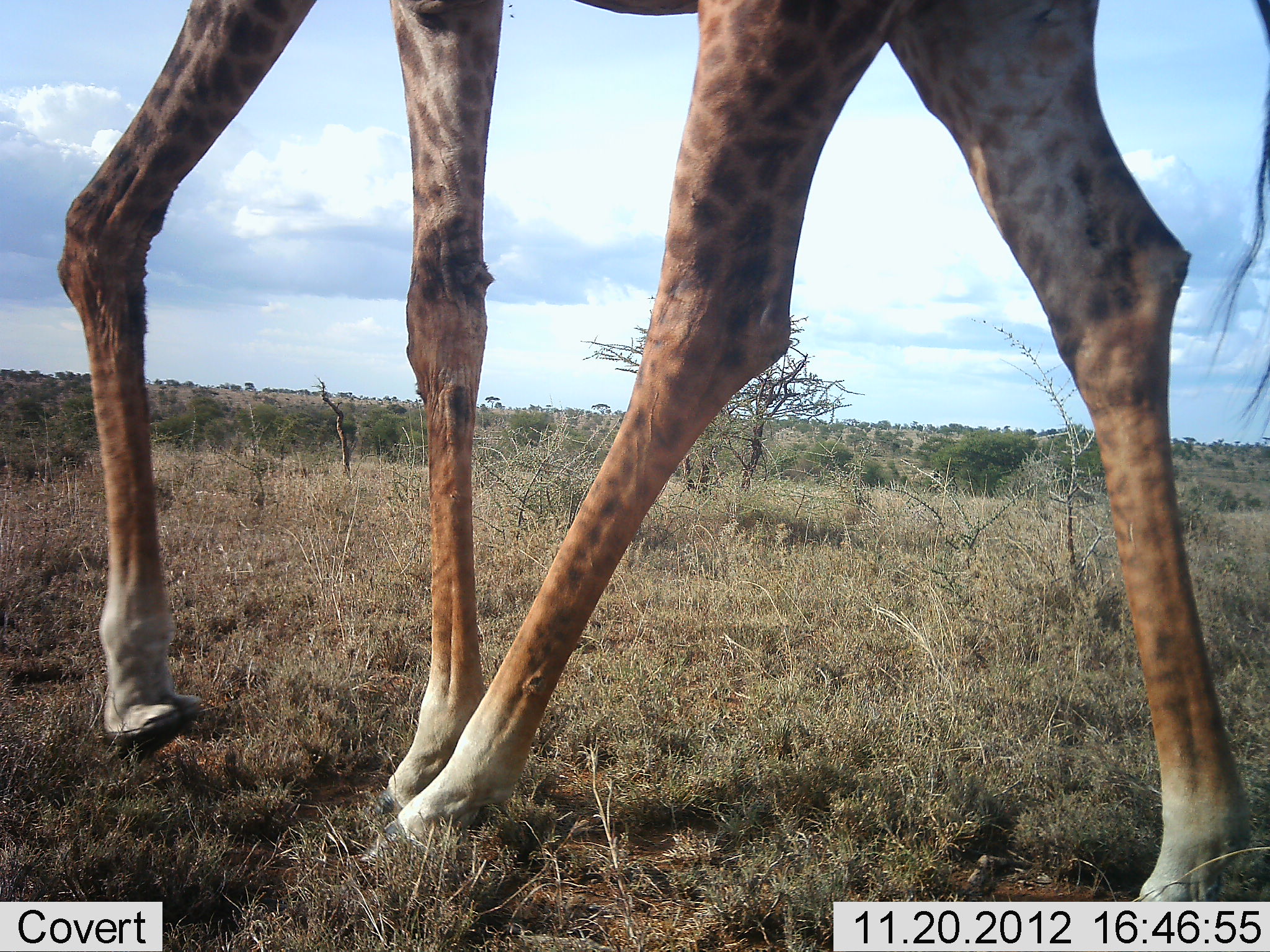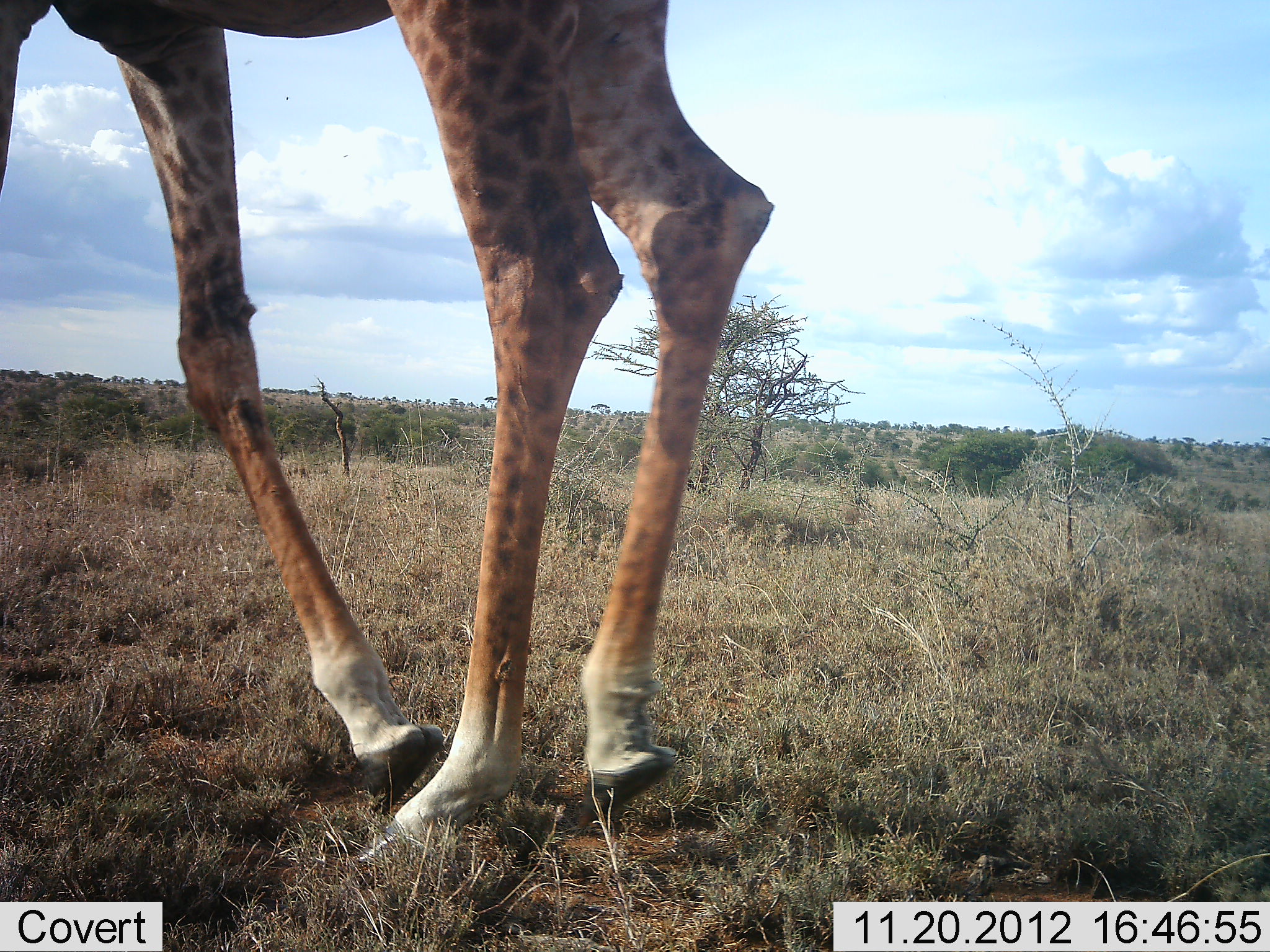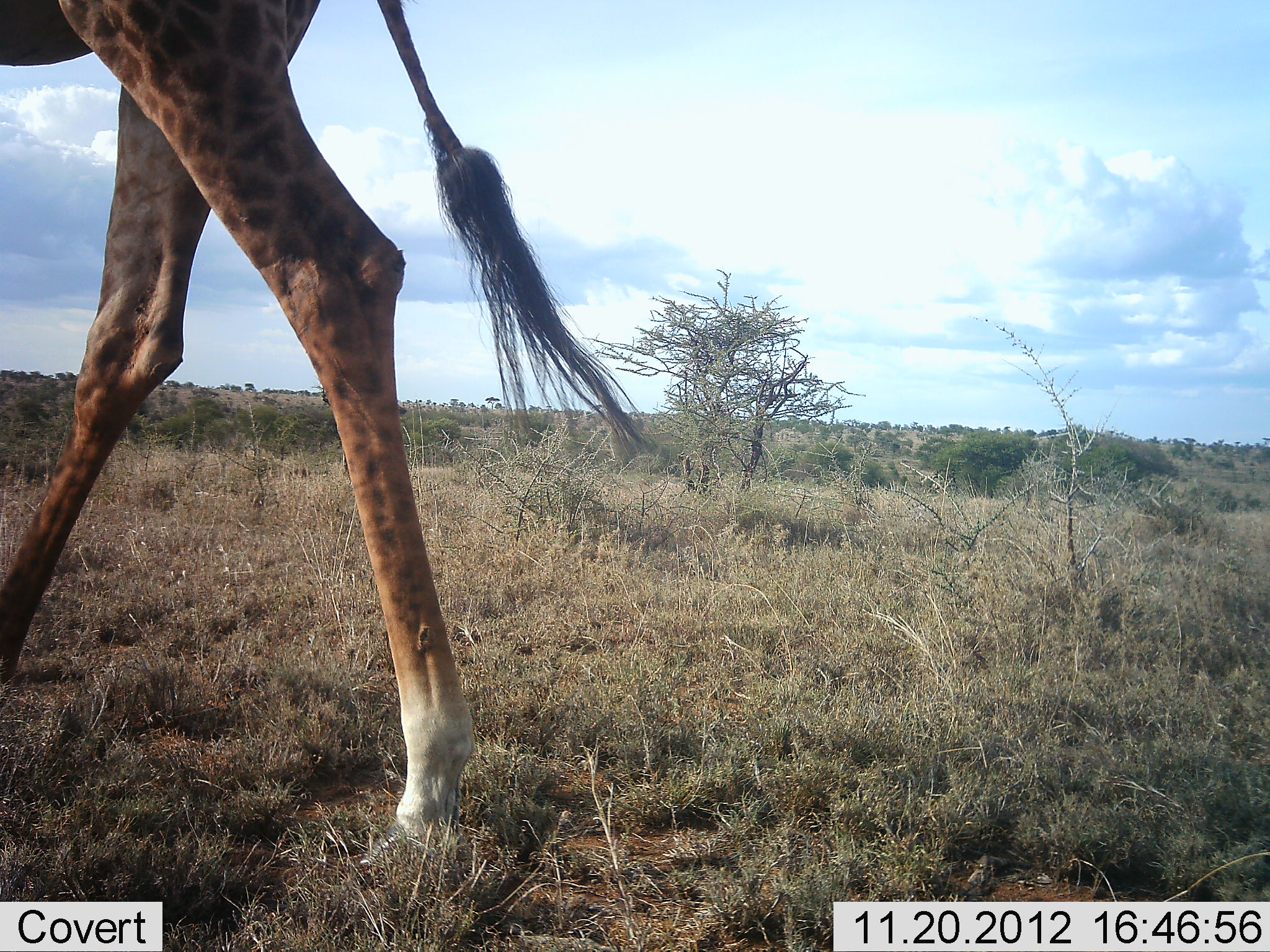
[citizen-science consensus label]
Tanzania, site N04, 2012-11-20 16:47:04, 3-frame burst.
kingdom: Animalia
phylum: Chordata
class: Mammalia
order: Artiodactyla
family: Giraffidae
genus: Giraffa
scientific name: Giraffa camelopardalis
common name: giraffe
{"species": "giraffe (Giraffa camelopardalis)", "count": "1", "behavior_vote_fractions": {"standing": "10%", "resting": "0%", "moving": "90%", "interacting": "0%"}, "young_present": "0%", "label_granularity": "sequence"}